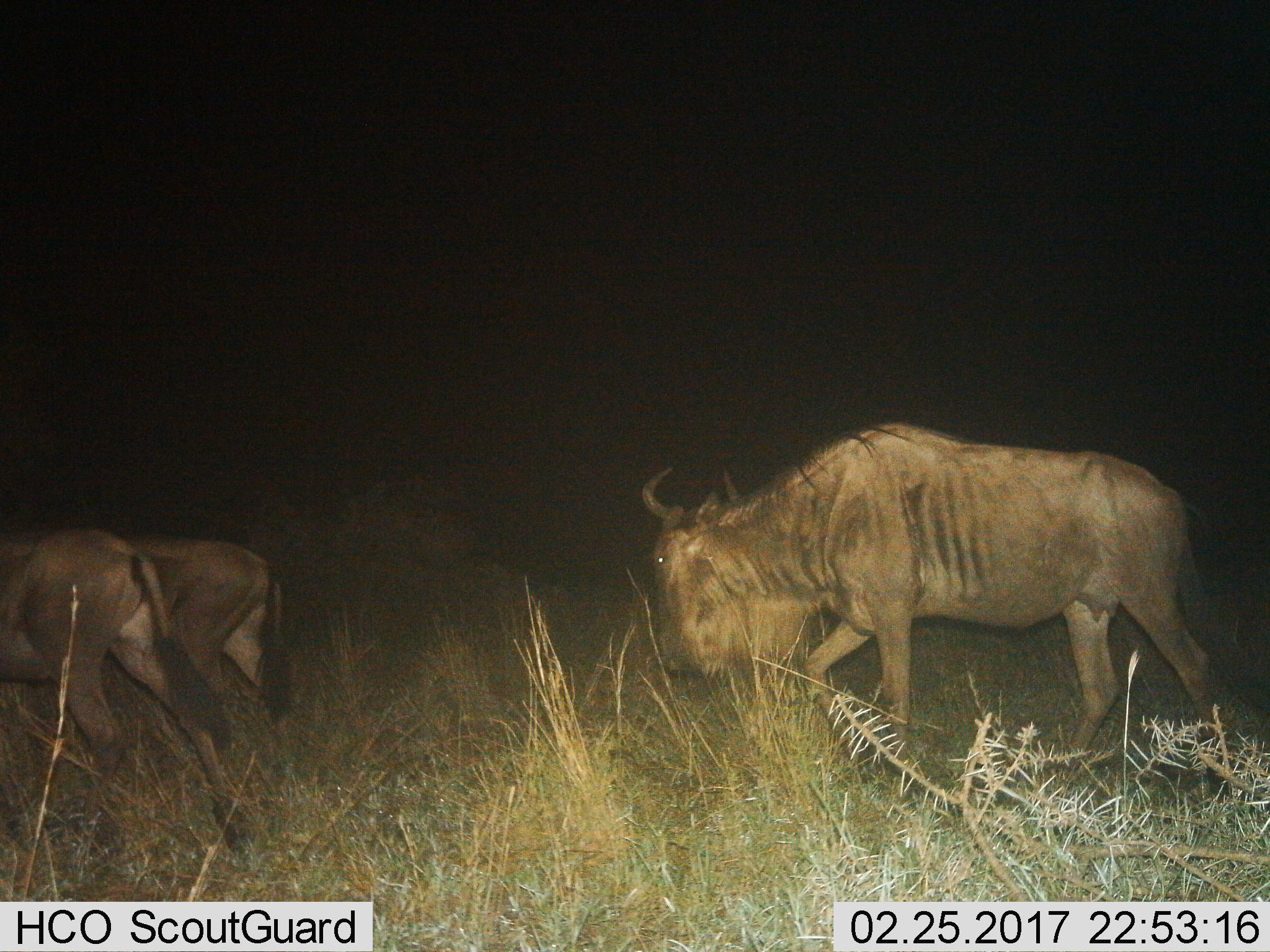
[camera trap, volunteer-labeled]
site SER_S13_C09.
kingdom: Animalia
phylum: Chordata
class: Mammalia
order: Artiodactyla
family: Bovidae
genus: Connochaetes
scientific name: Connochaetes taurinus taurinus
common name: blue wildebeest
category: wildebeestblue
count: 3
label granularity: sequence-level